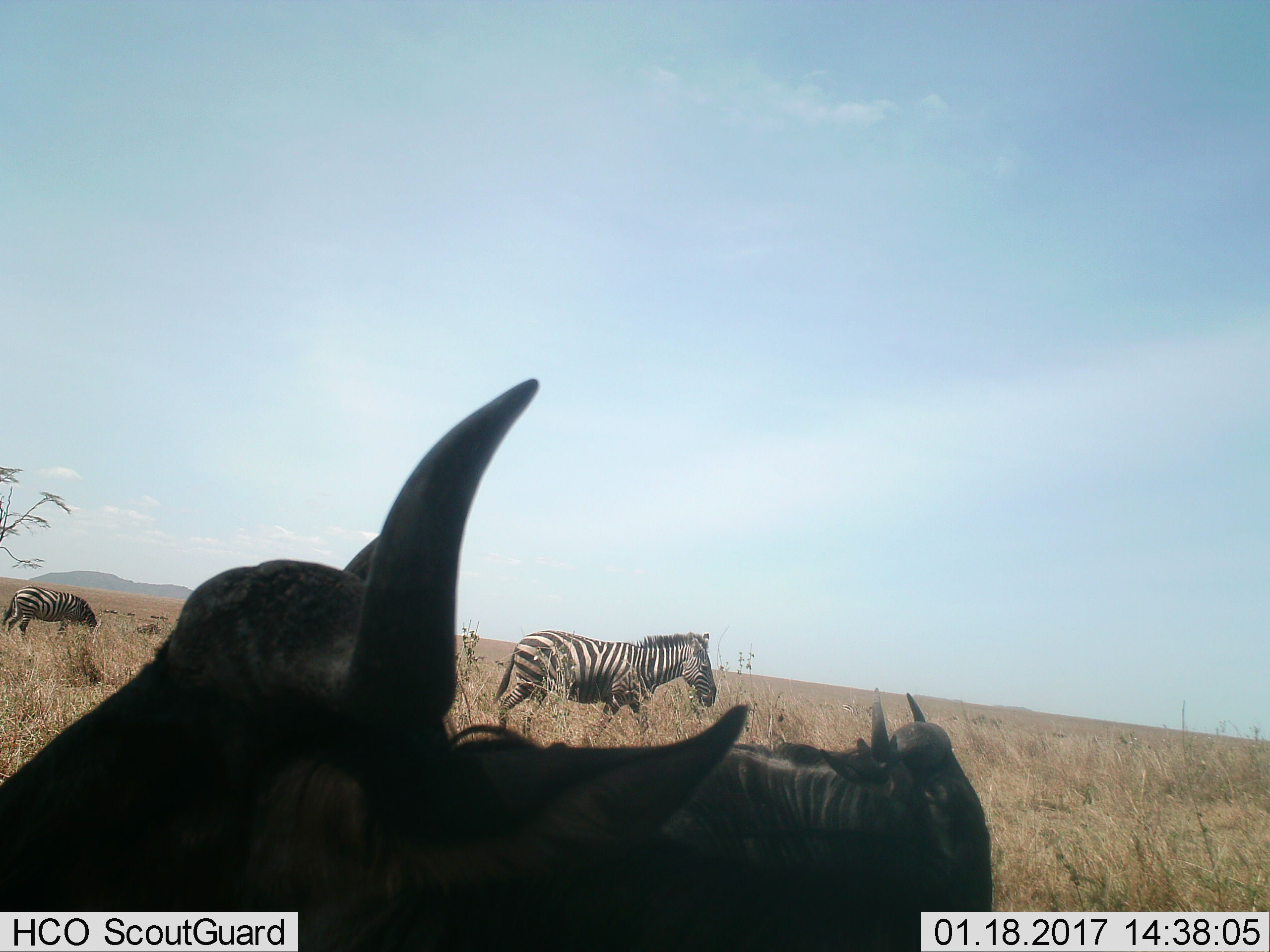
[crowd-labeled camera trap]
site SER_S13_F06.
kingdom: Animalia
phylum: Chordata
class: Mammalia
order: Artiodactyla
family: Bovidae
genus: Connochaetes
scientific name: Connochaetes taurinus taurinus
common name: blue wildebeest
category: wildebeestblue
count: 2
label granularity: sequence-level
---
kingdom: Animalia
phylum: Chordata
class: Mammalia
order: Perissodactyla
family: Equidae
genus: Equus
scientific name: Equus quagga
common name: plains zebra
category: zebraplains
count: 2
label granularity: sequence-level